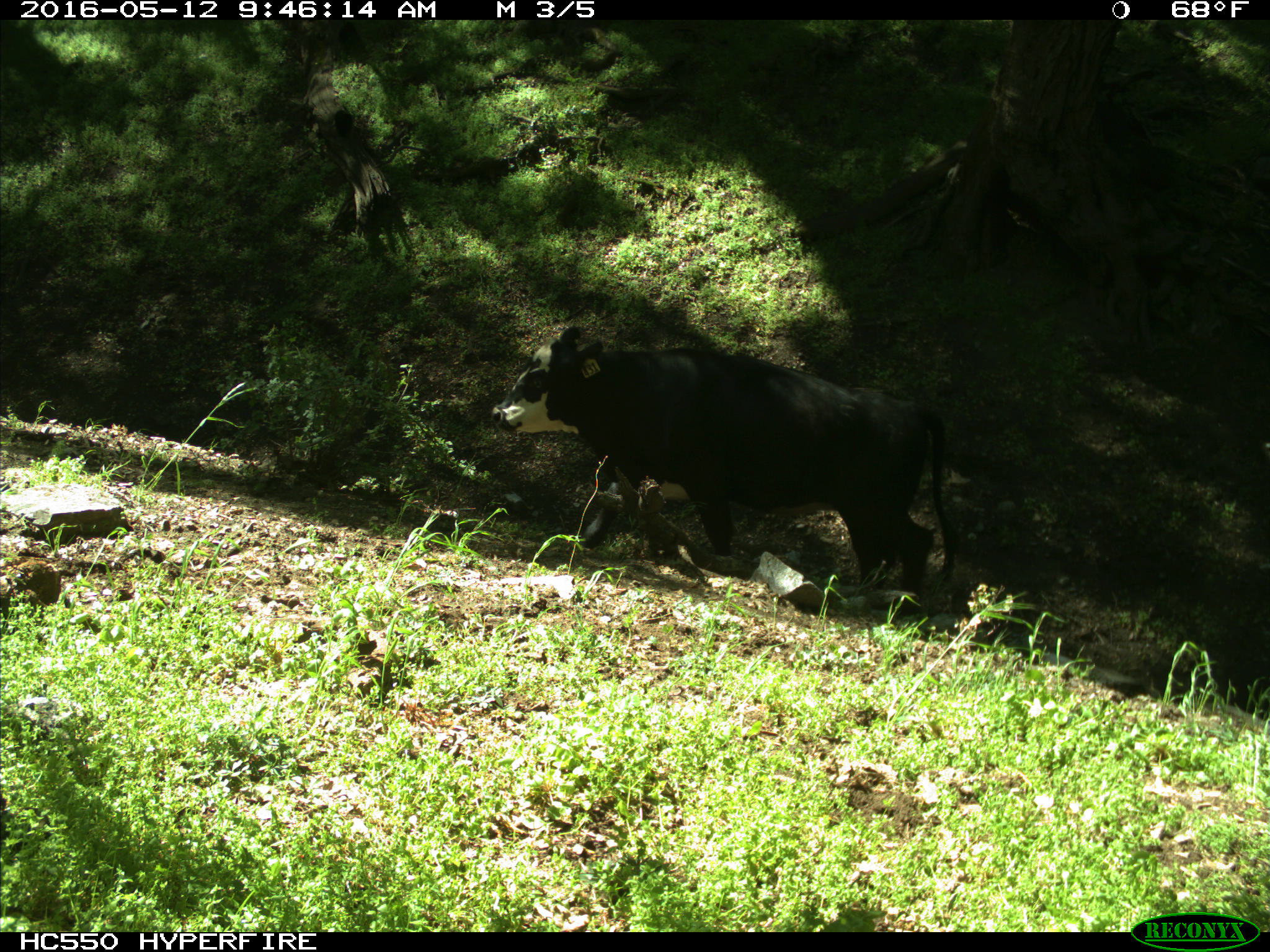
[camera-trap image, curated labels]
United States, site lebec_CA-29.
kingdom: Animalia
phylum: Chordata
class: Mammalia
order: Artiodactyla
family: Bovidae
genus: Bos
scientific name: Bos taurus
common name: domestic cow